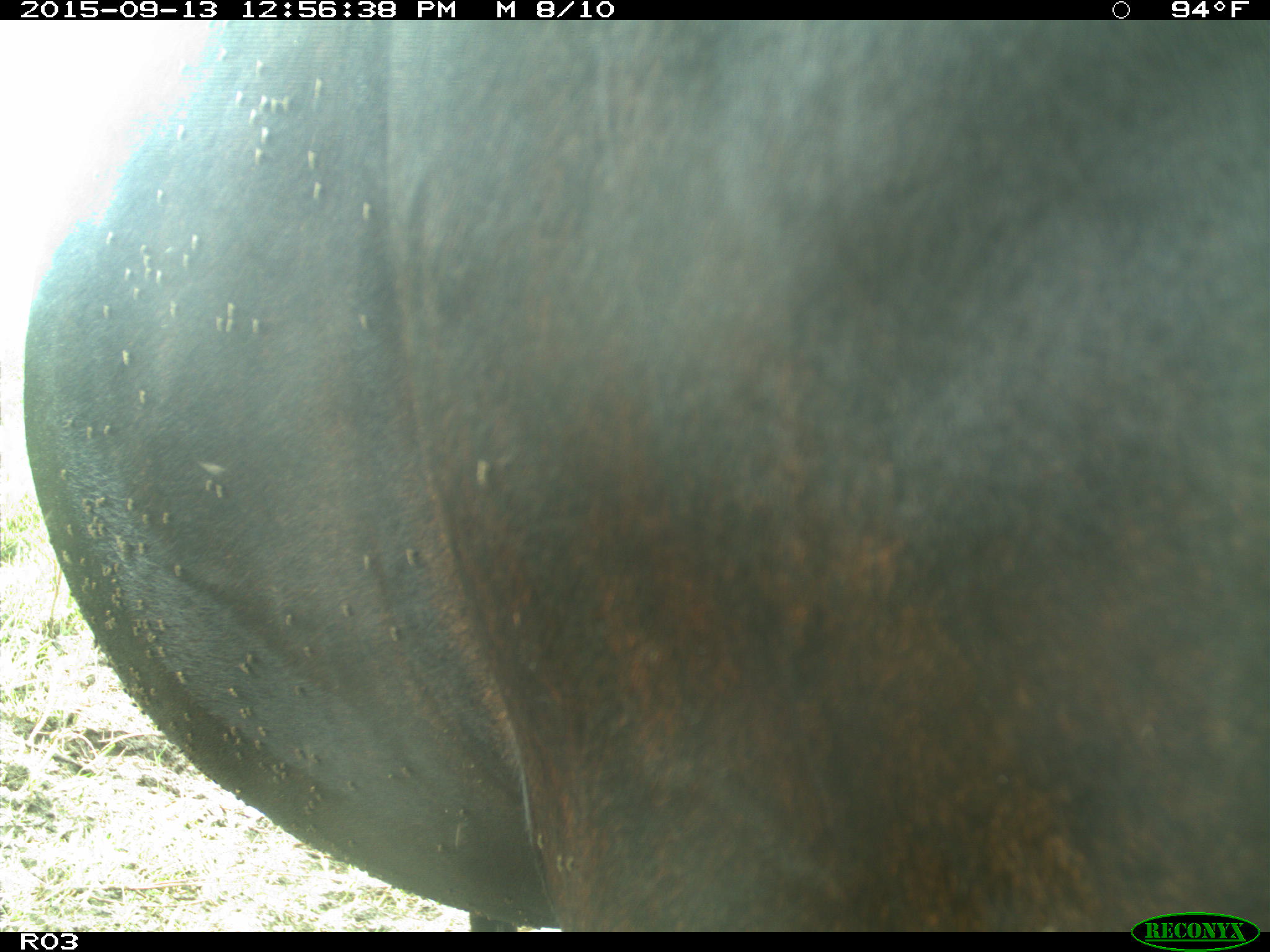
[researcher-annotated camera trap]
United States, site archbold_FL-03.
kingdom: Animalia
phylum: Chordata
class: Mammalia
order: Artiodactyla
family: Bovidae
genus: Bos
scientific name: Bos taurus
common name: domestic cow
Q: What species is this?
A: Bos taurus (domestic cow).